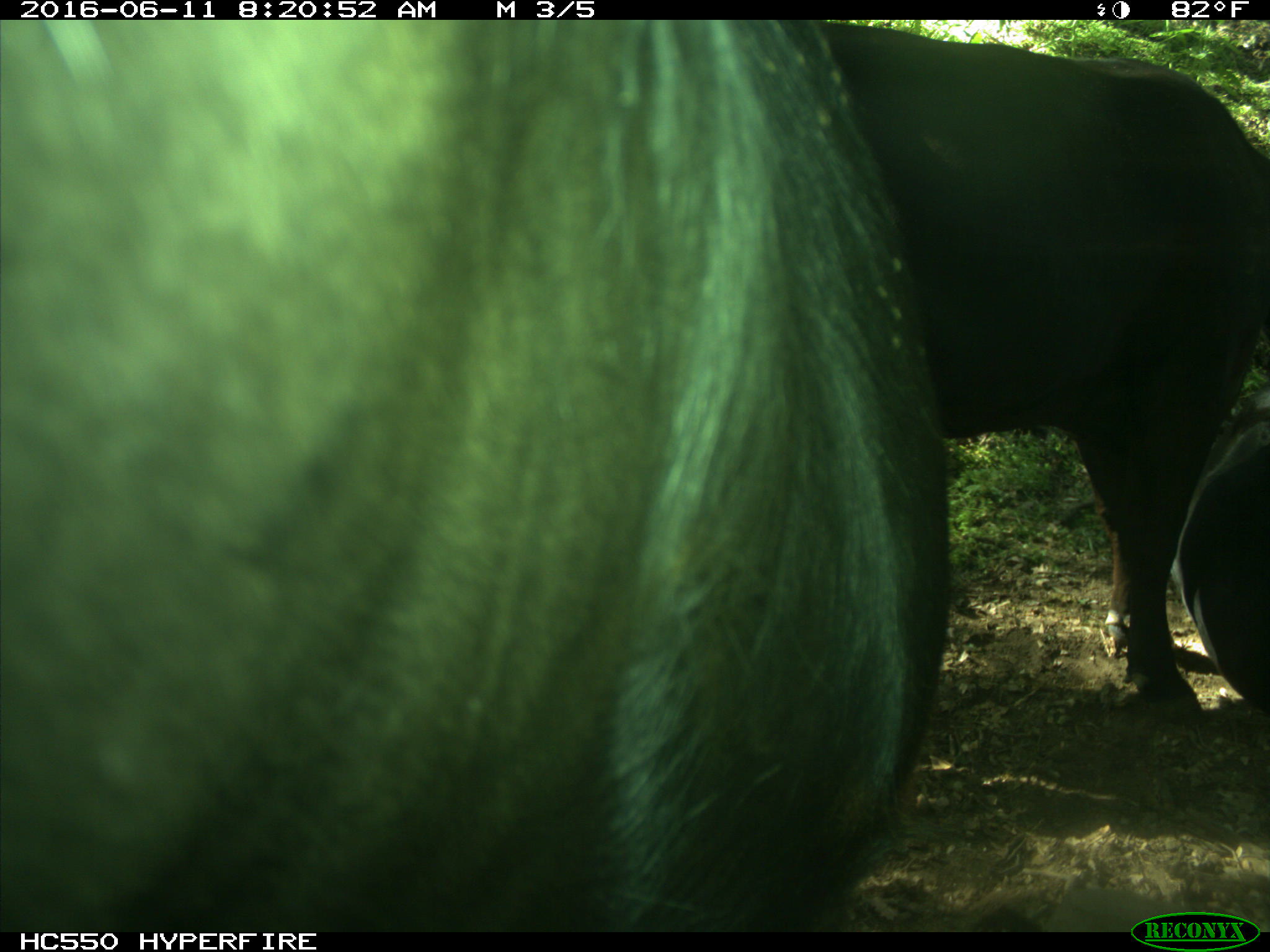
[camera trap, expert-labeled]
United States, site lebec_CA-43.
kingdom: Animalia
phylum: Chordata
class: Mammalia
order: Artiodactyla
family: Bovidae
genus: Bos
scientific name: Bos taurus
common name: domestic cow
Bos taurus (domestic cow).